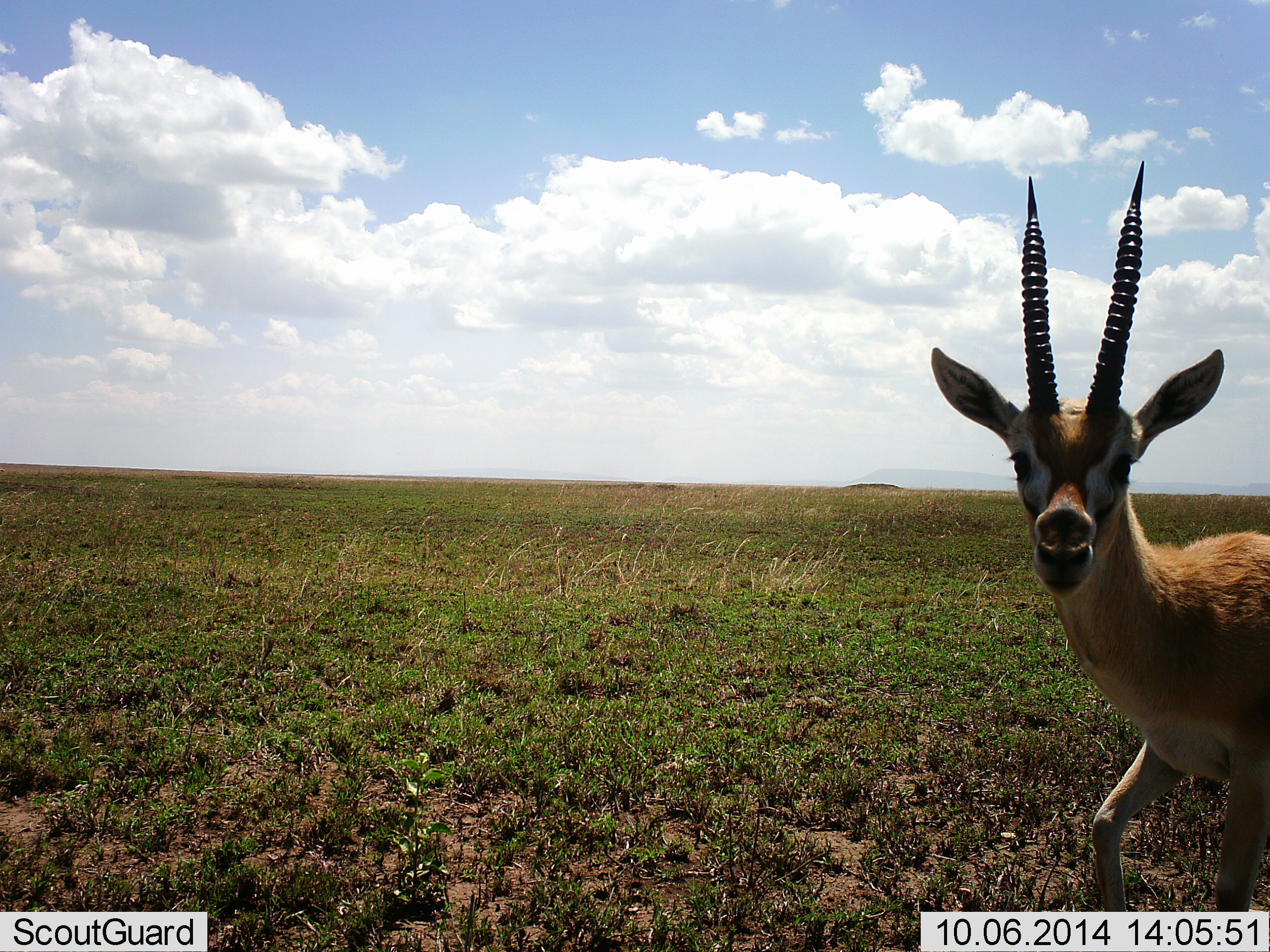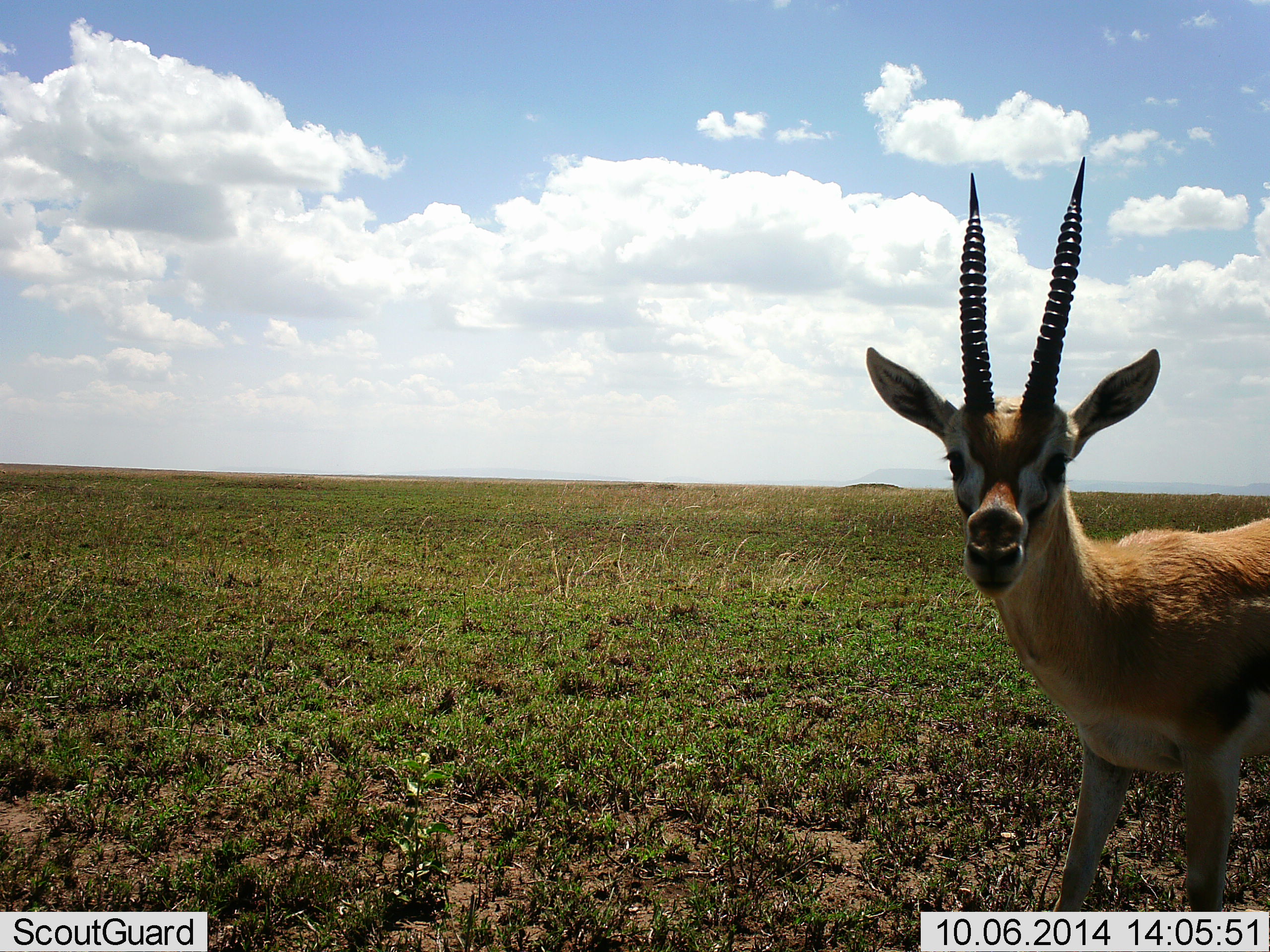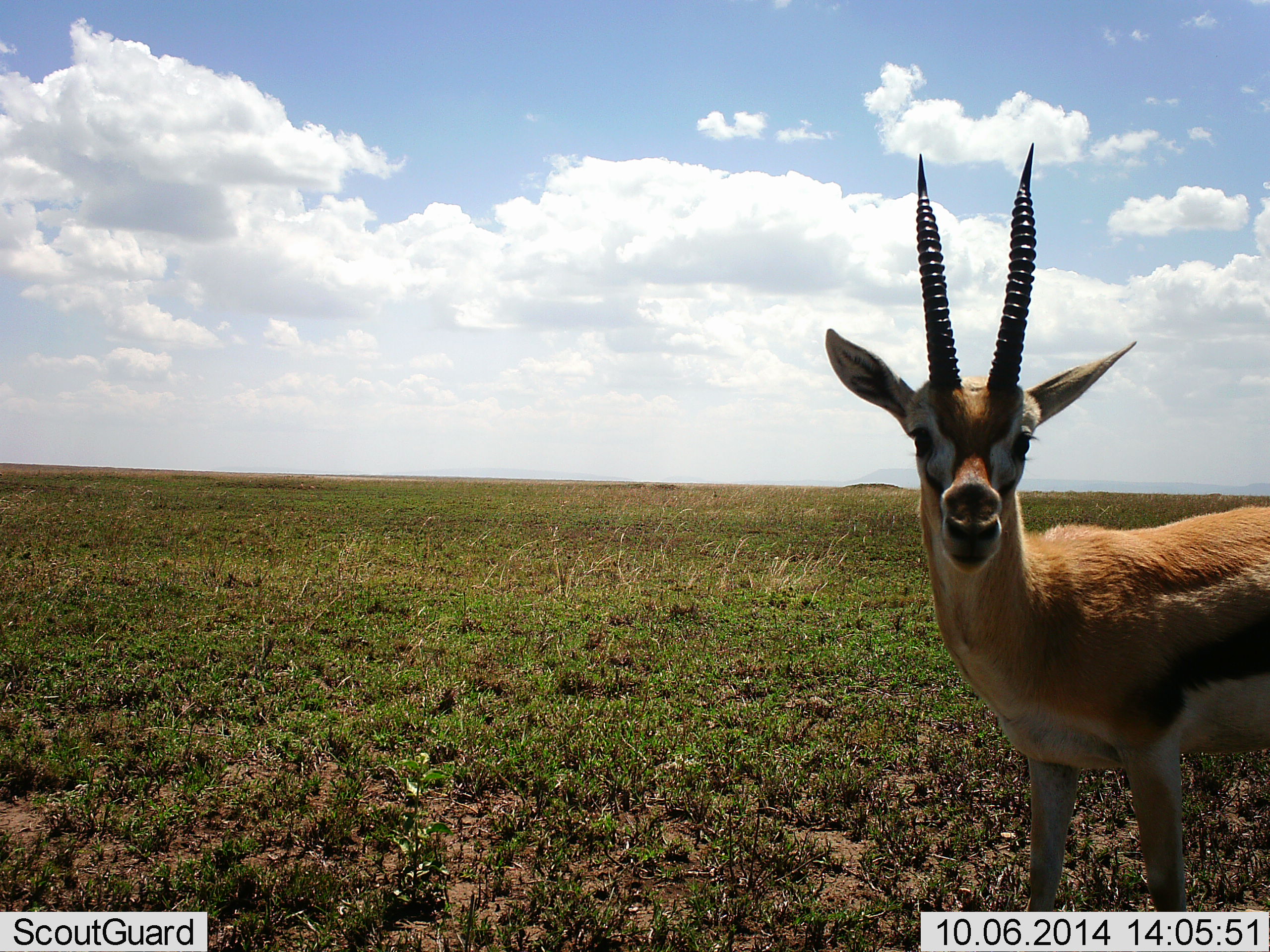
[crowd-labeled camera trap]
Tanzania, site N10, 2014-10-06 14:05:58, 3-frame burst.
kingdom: Animalia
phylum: Chordata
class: Mammalia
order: Artiodactyla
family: Bovidae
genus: Eudorcas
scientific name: Eudorcas thomsonii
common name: thomson's gazelle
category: gazellethomsons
Gazellethomsons (thomson's gazelle) (Eudorcas thomsonii), count 1. Behavior (volunteer vote fractions): standing 80%, resting 0%, moving 30%, interacting 0%. Young present (vote fraction): 0%. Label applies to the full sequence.